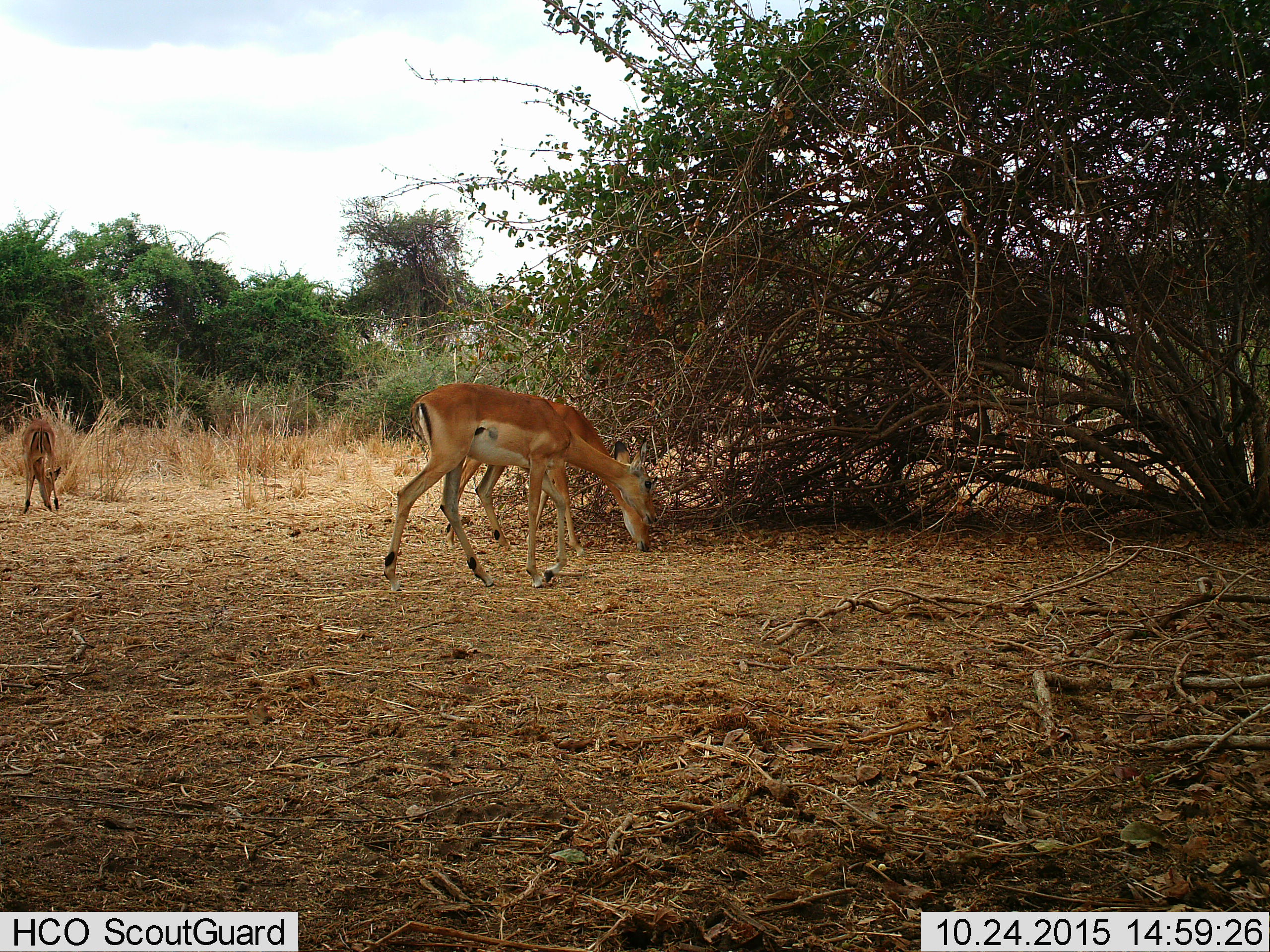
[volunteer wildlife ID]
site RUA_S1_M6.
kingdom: Animalia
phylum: Chordata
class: Mammalia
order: Artiodactyla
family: Bovidae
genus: Aepyceros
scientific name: Aepyceros melampus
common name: impala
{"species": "impala (Aepyceros melampus)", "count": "3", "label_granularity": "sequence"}